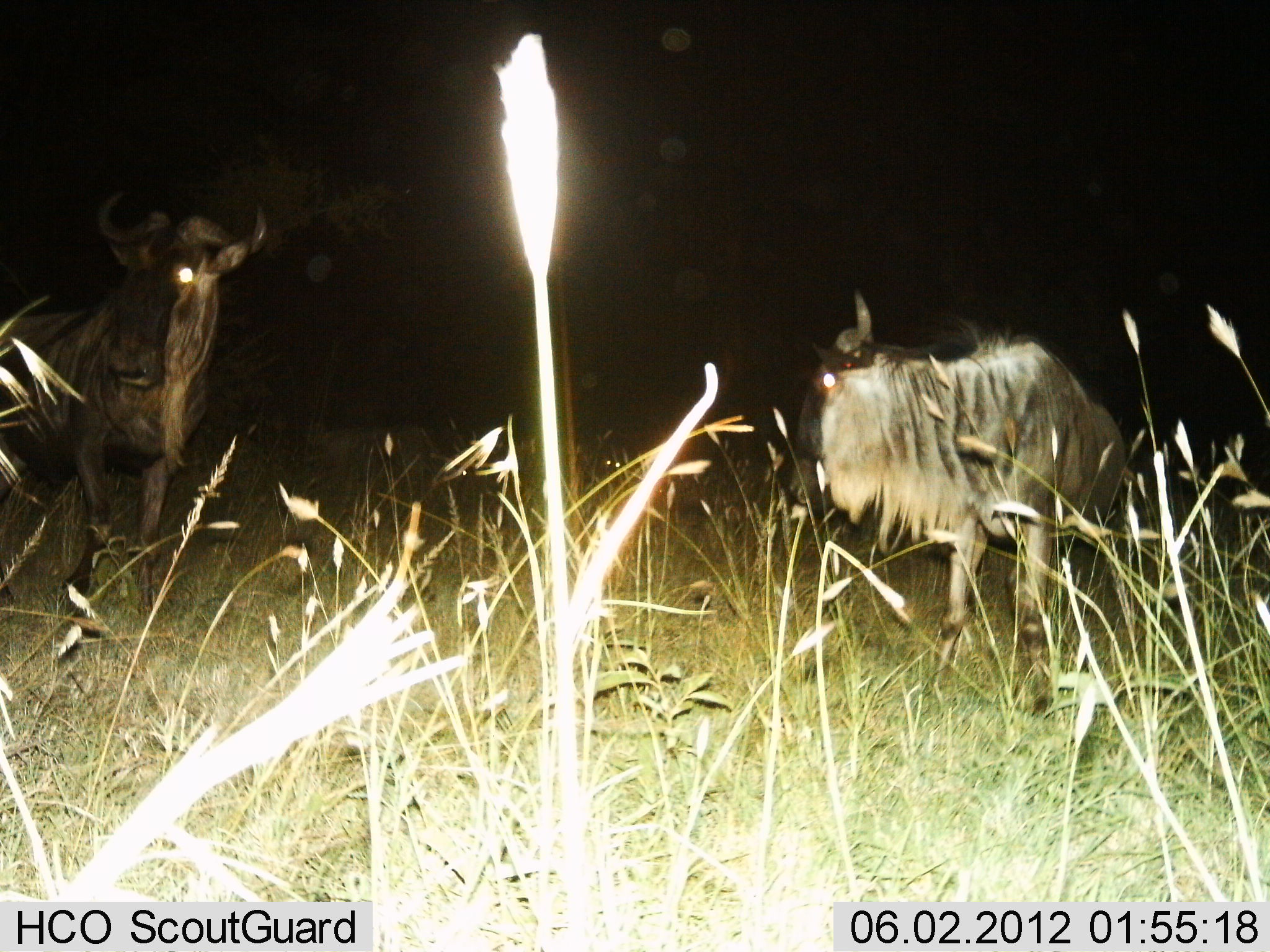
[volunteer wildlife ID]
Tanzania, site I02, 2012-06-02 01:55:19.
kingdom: Animalia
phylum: Chordata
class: Mammalia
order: Artiodactyla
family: Bovidae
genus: Connochaetes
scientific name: Connochaetes taurinus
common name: blue wildebeest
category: wildebeest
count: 2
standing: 90%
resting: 0%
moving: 10%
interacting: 0%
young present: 0%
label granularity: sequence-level